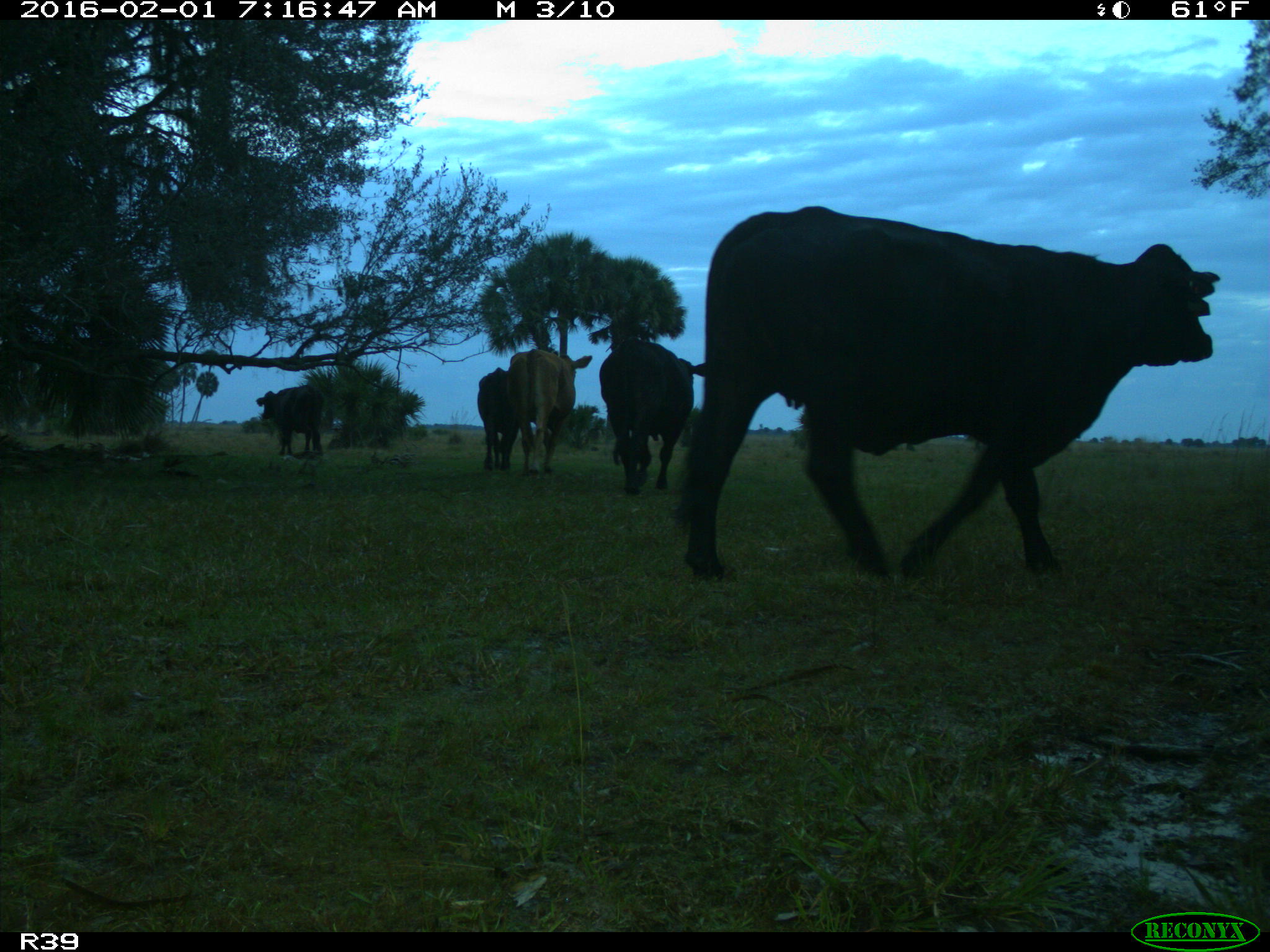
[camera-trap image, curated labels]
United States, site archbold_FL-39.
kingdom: Animalia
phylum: Chordata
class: Mammalia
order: Artiodactyla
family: Bovidae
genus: Bos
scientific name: Bos taurus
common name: domestic cow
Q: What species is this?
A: Bos taurus (domestic cow).